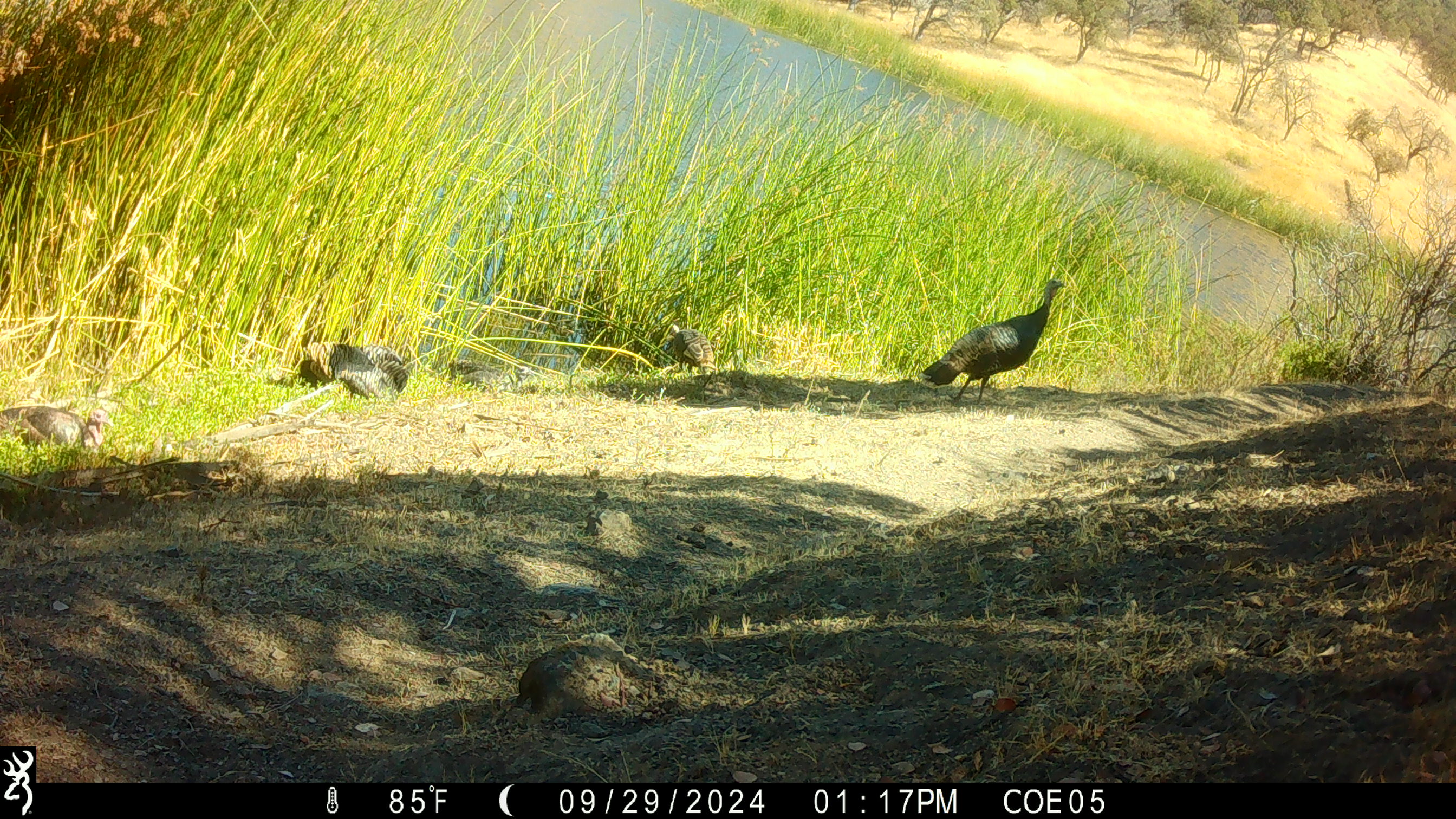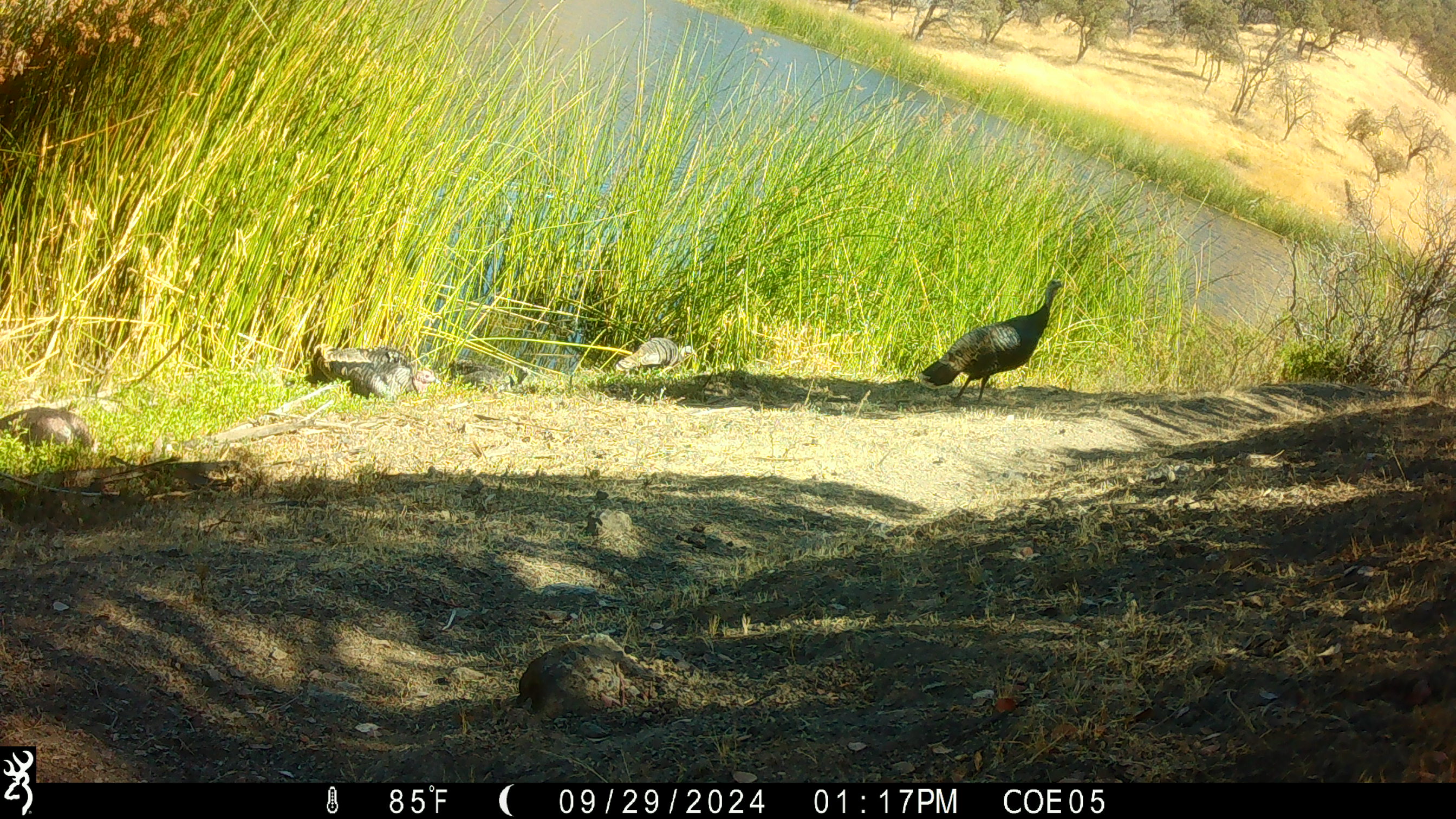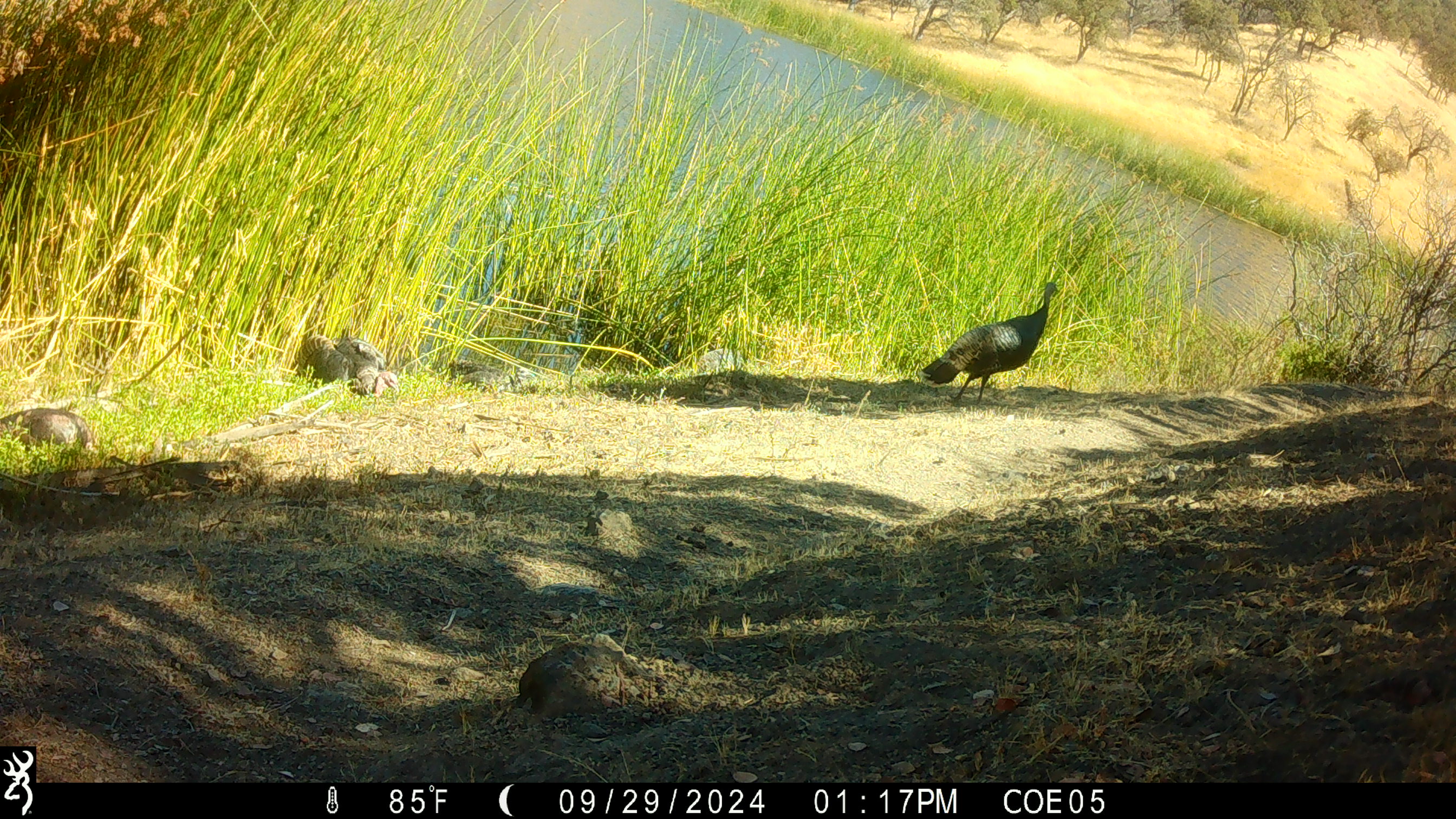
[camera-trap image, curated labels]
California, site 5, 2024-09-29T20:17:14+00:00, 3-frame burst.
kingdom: Animalia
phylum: Chordata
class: Aves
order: Galliformes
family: Phasianidae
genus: Meleagris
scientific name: Meleagris gallopavo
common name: turkey